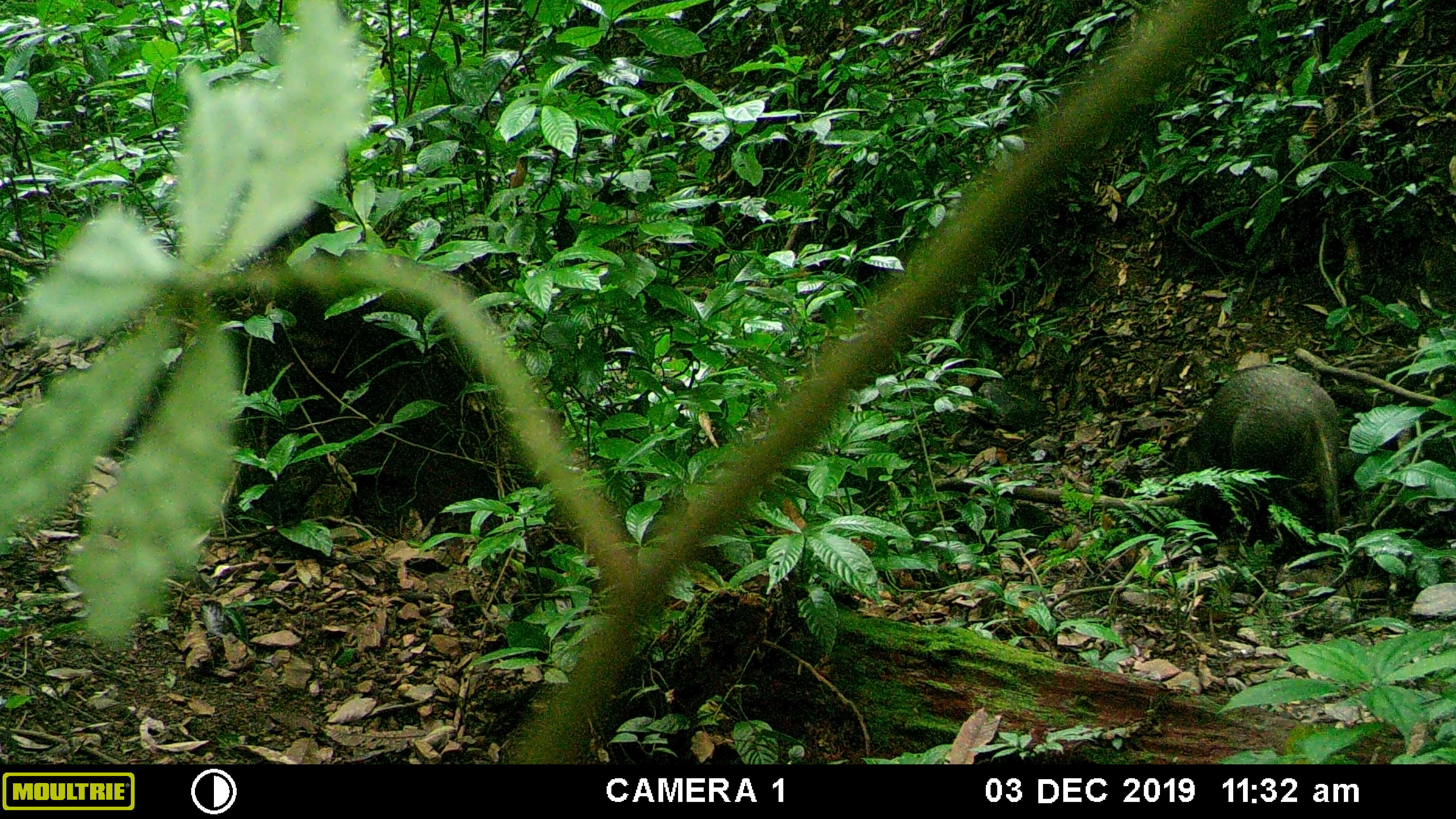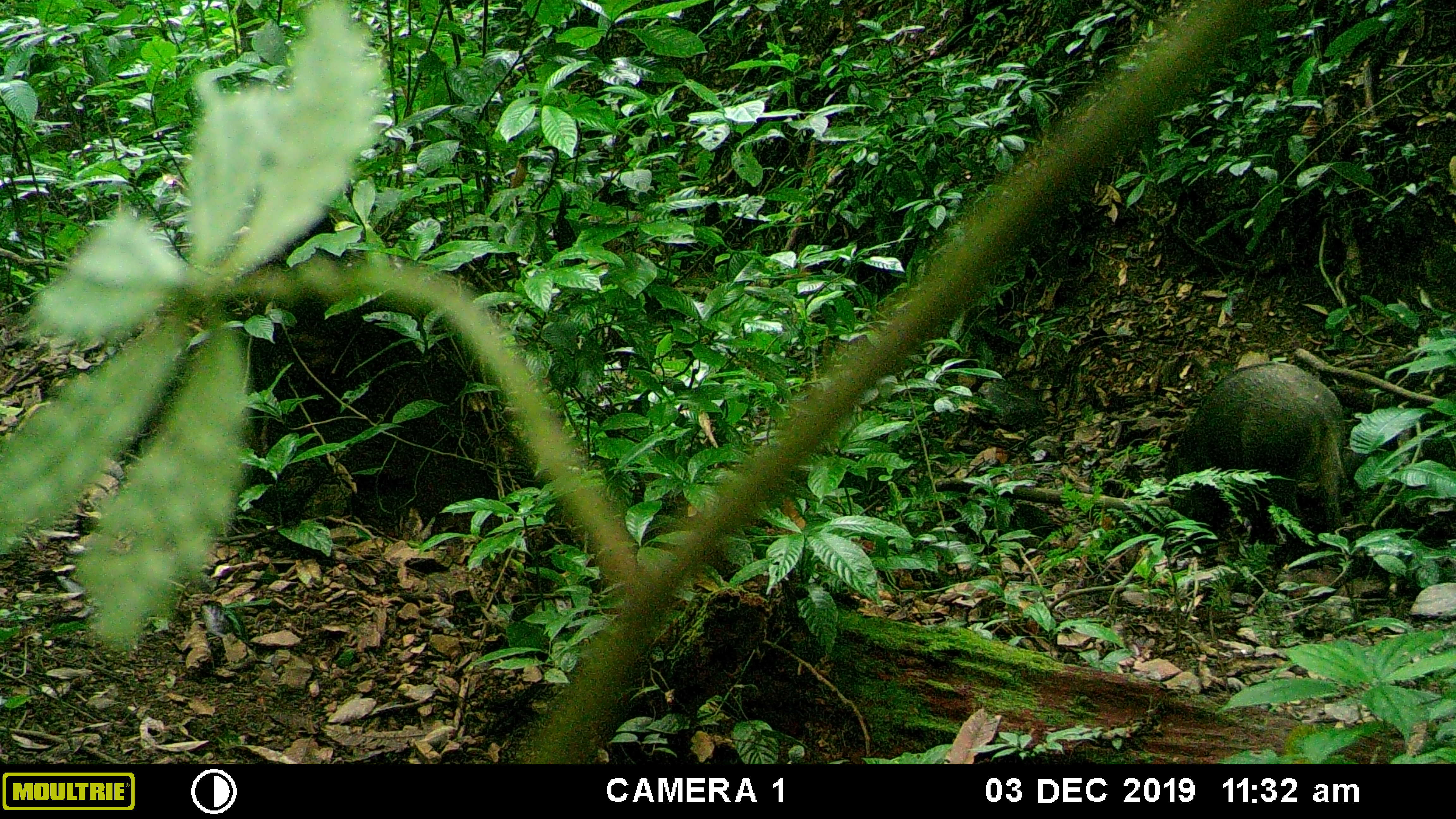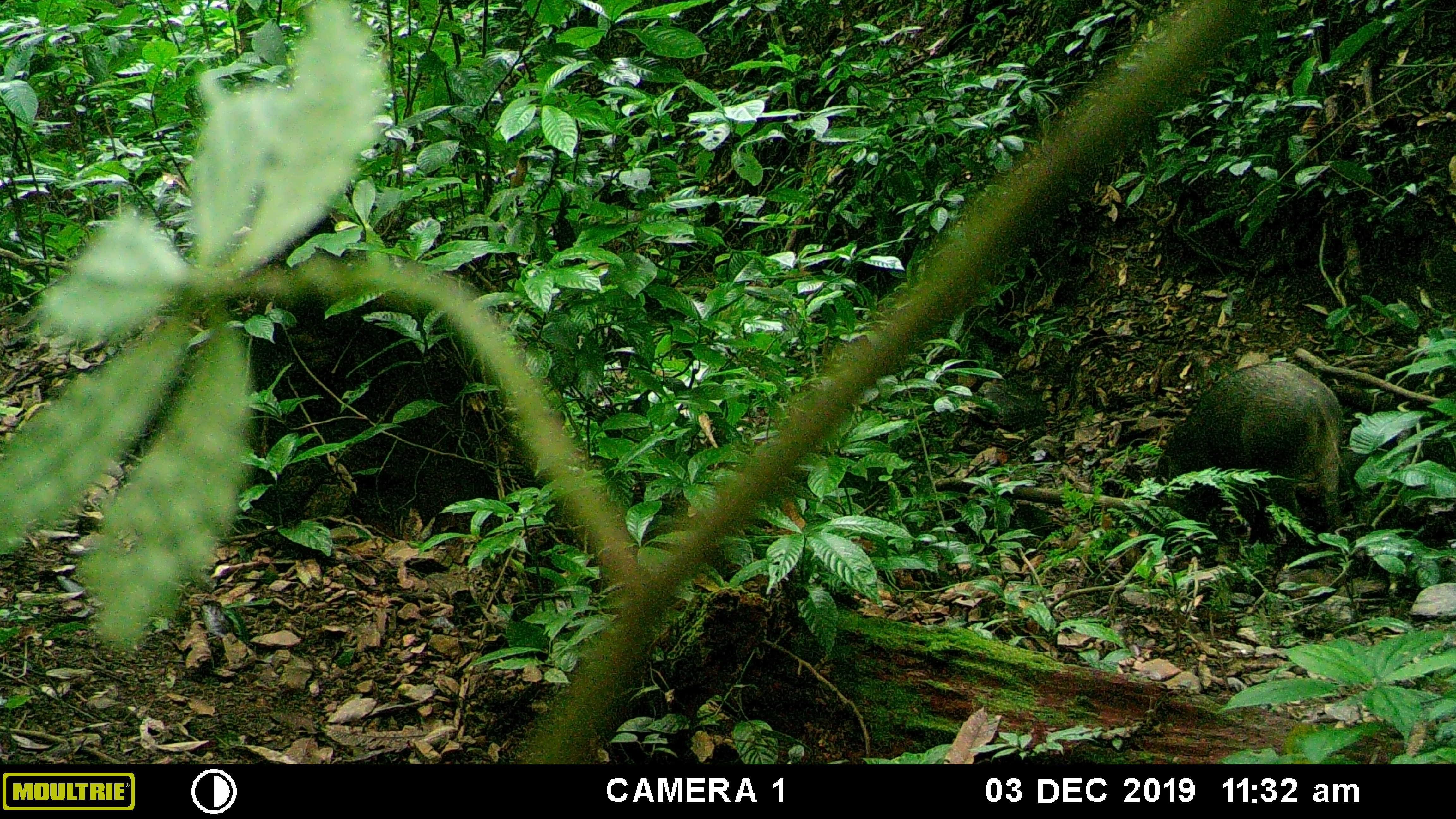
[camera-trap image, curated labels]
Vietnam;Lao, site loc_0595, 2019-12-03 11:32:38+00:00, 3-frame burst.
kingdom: Animalia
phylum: Chordata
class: Mammalia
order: Artiodactyla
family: Suidae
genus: Sus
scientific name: Sus scrofa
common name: eurasian wild pig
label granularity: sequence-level